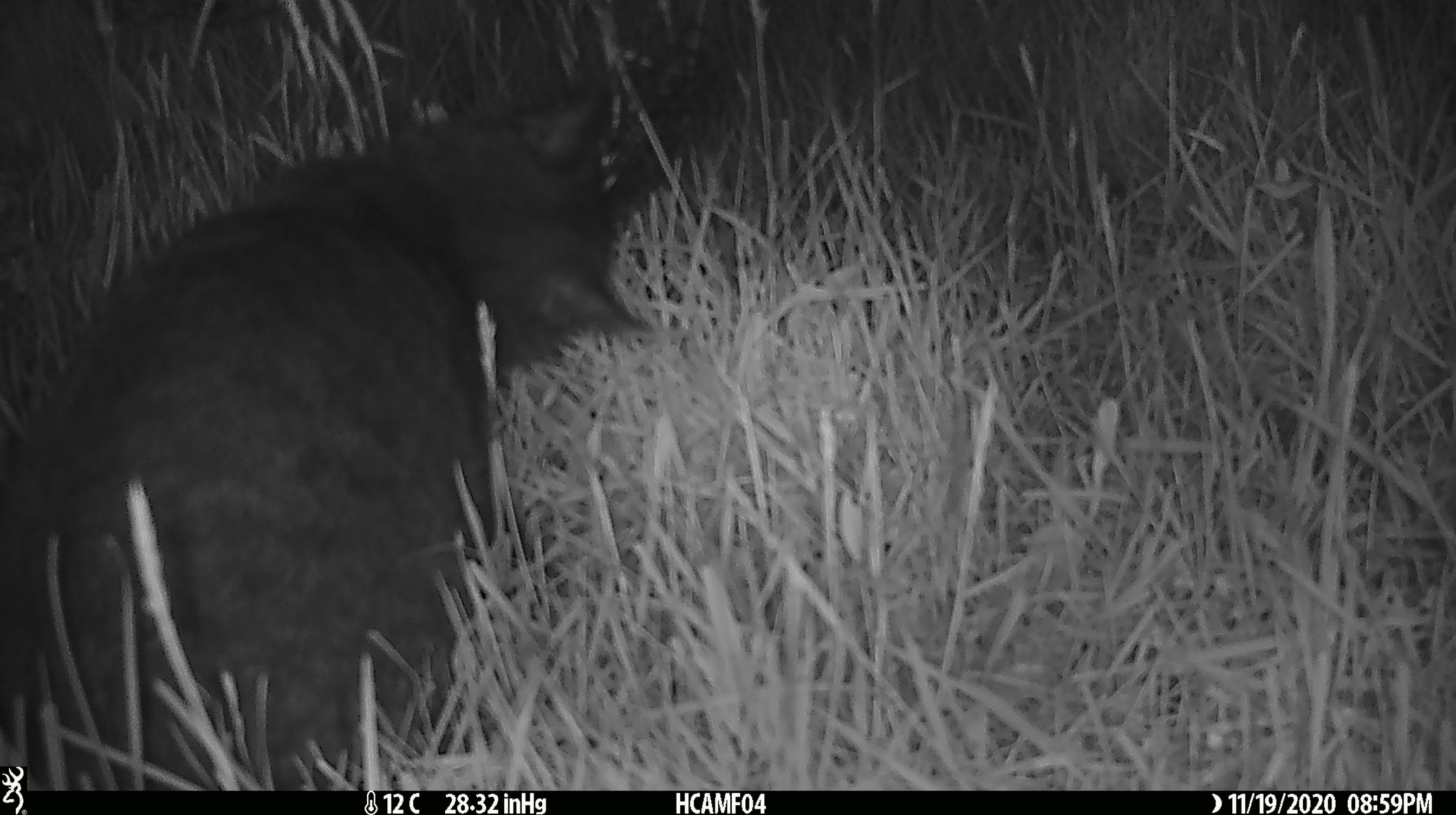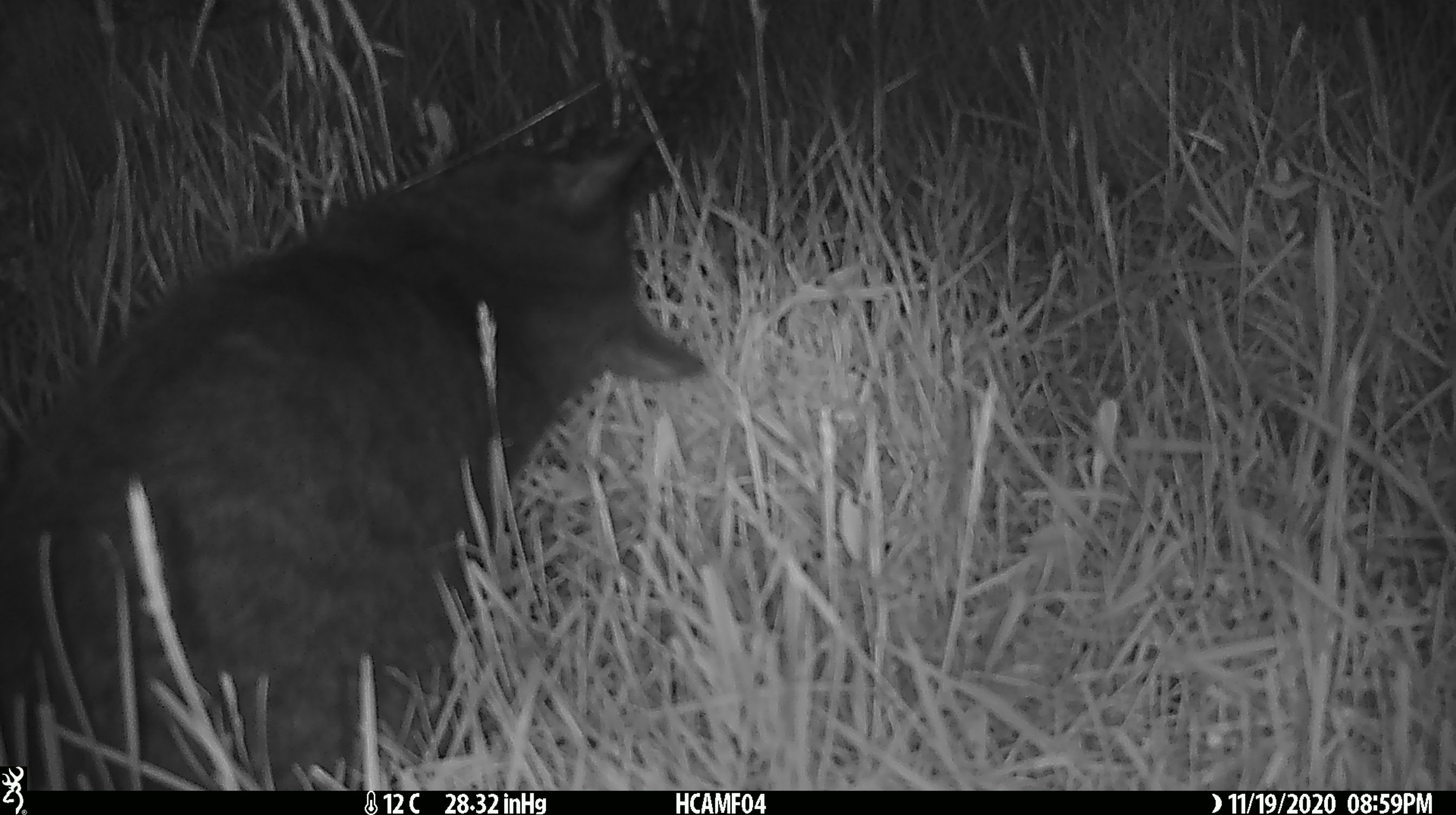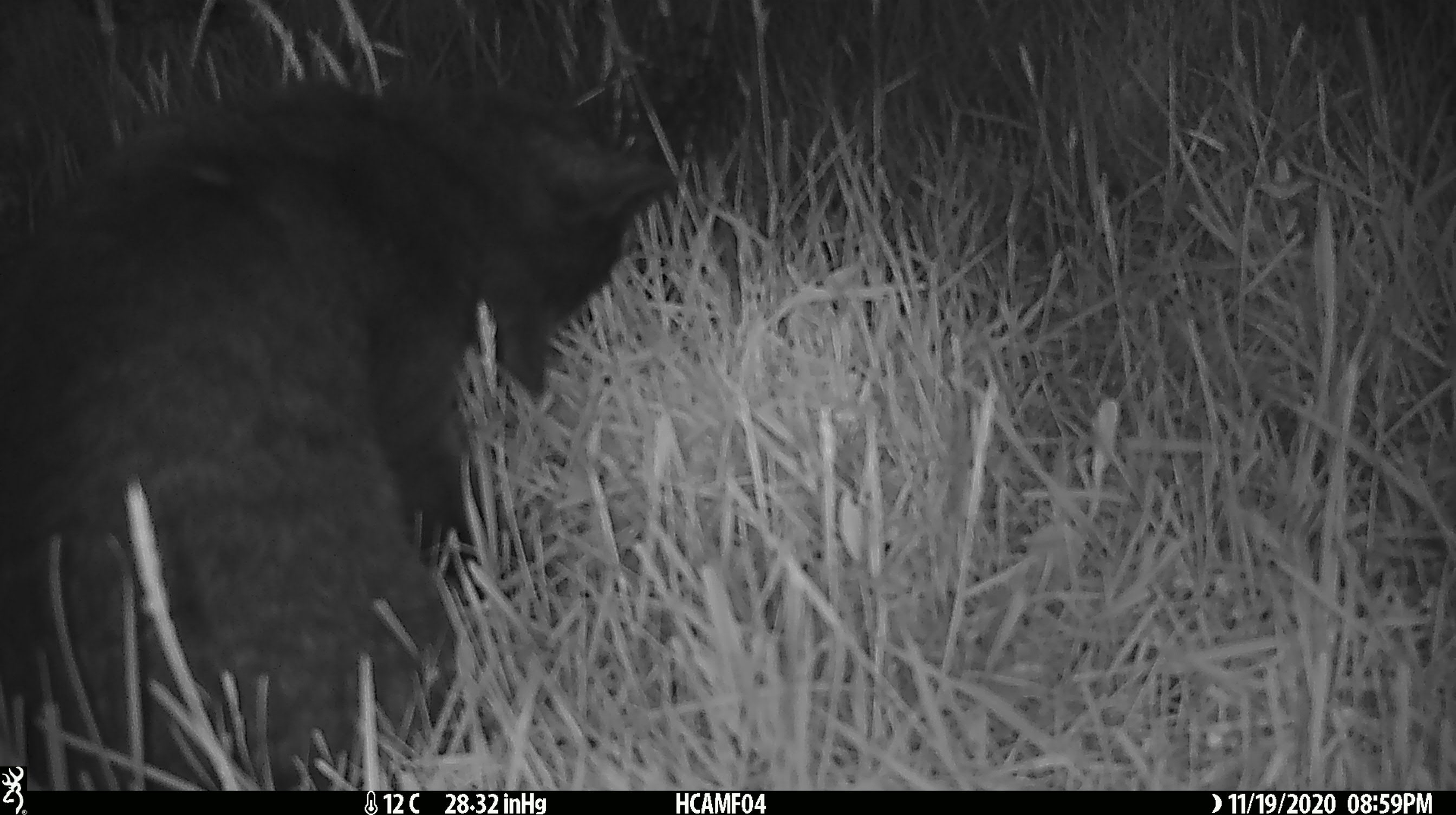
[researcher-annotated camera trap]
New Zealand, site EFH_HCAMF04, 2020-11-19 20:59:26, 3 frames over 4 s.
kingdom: Animalia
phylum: Chordata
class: Mammalia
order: Carnivora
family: Felidae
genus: Felis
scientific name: Felis catus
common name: domestic cat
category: cat